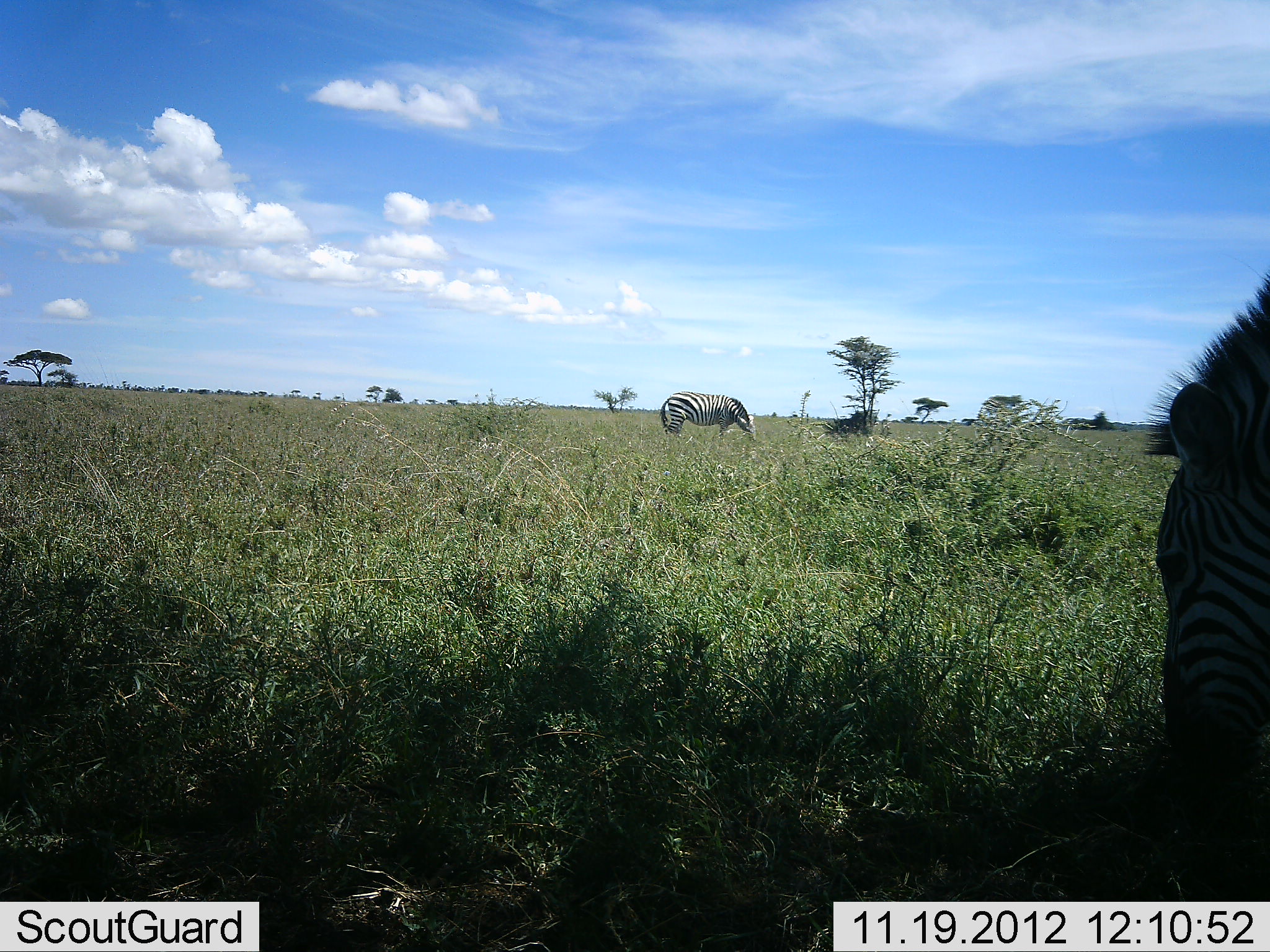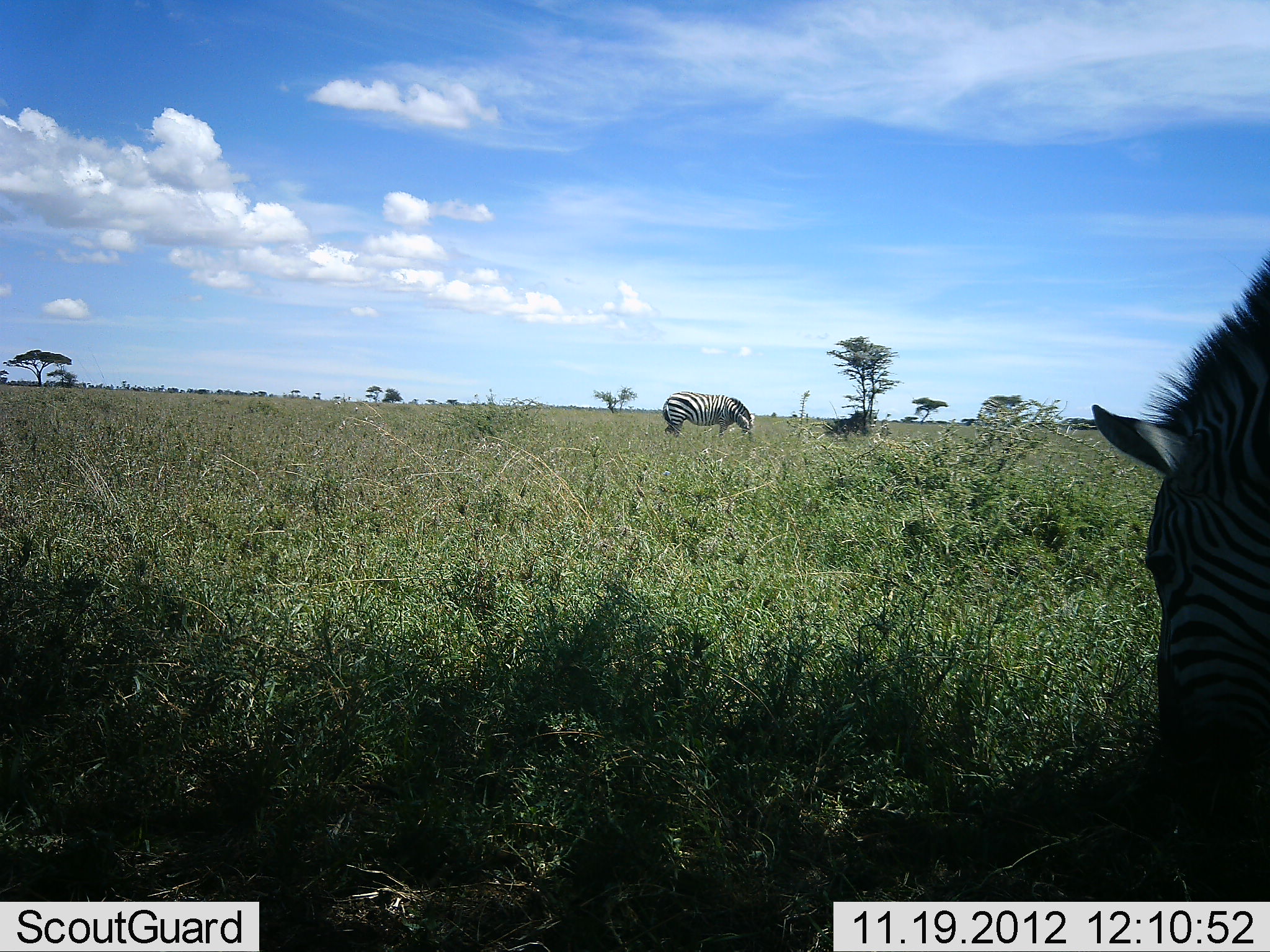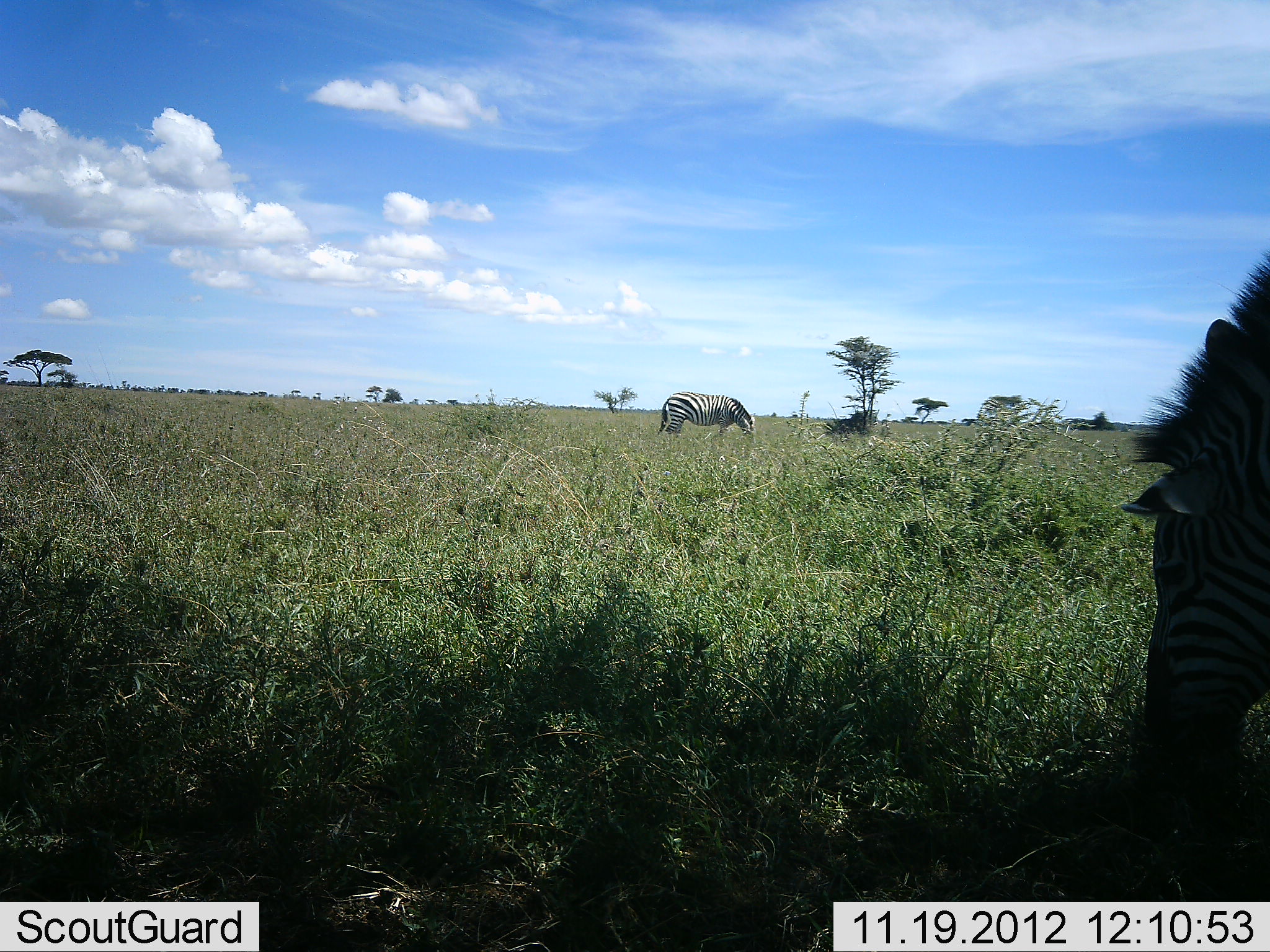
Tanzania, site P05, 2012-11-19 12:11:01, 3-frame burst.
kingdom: Animalia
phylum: Chordata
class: Mammalia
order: Perissodactyla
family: Equidae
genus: Equus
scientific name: Equus quagga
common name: plains zebra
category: zebra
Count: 2.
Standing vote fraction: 20%.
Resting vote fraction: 0%.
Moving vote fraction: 0%.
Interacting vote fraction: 0%.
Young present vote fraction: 0%.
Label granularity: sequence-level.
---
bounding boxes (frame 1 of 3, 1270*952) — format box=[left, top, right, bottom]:
animal: box=[1142, 269, 1270, 808]; box=[660, 391, 757, 442]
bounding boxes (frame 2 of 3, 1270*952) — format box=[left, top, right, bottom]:
animal: box=[1092, 245, 1270, 833]; box=[660, 391, 757, 442]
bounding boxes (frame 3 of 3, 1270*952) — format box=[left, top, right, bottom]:
animal: box=[1117, 243, 1270, 794]; box=[657, 391, 756, 437]